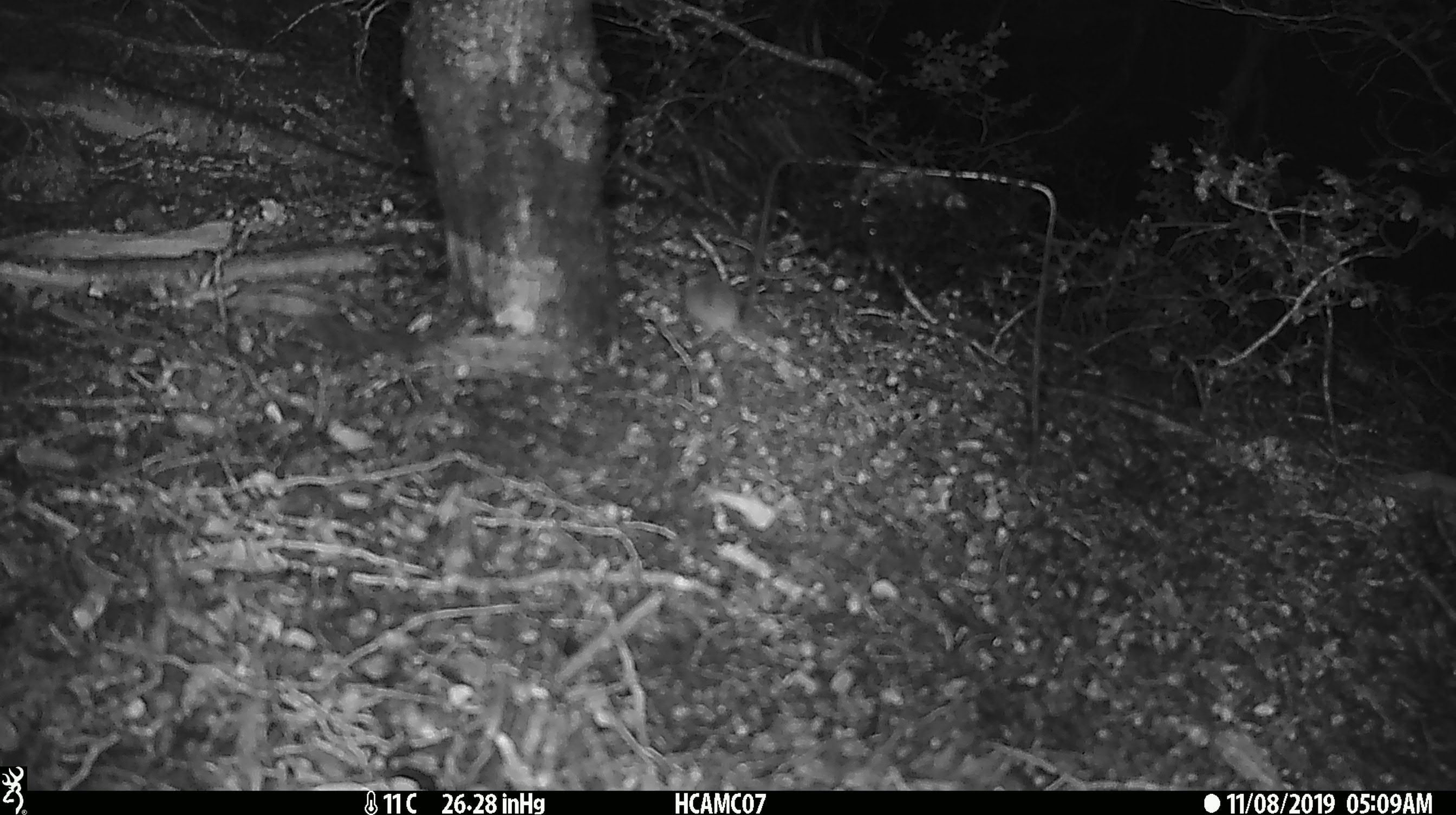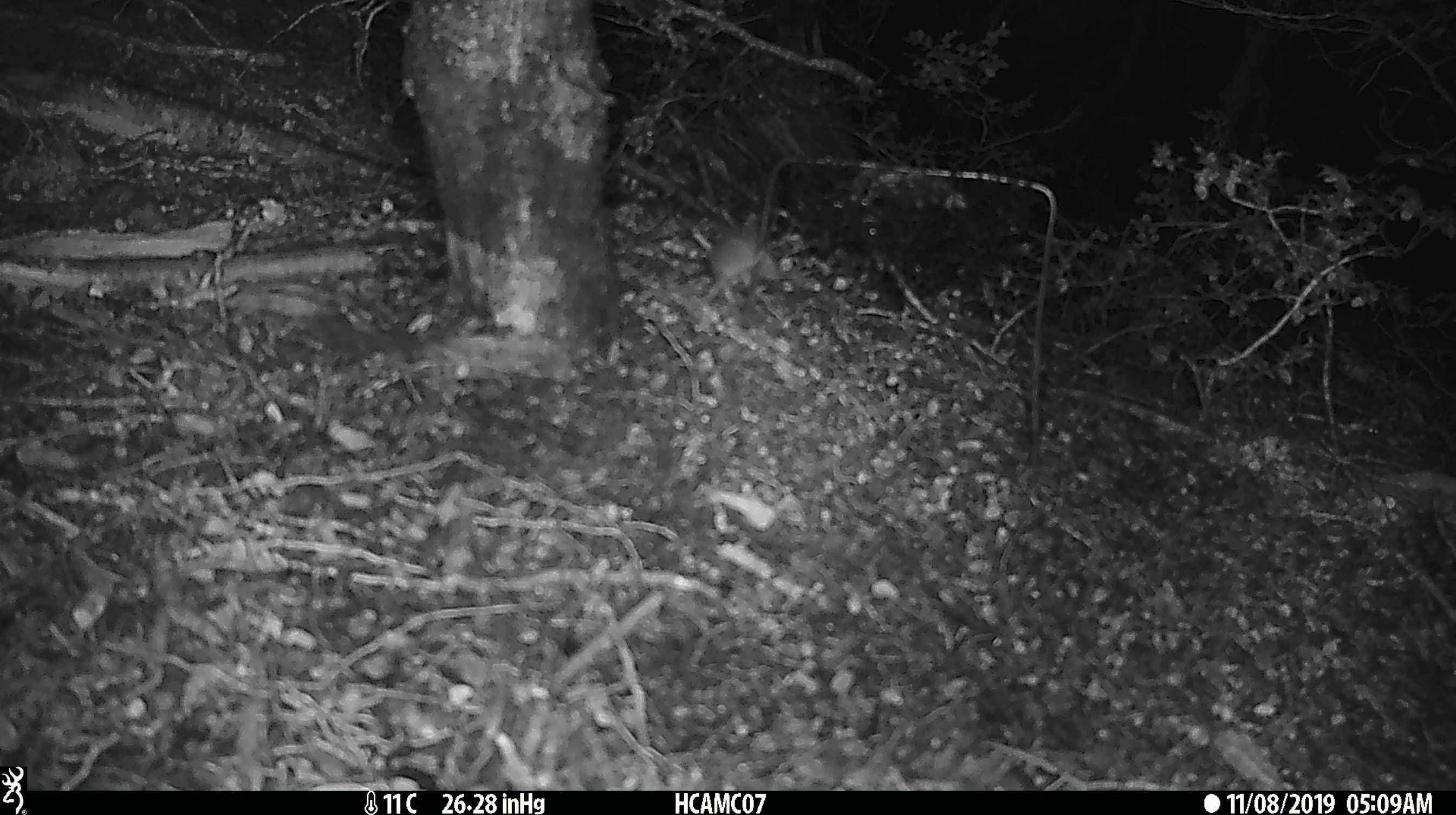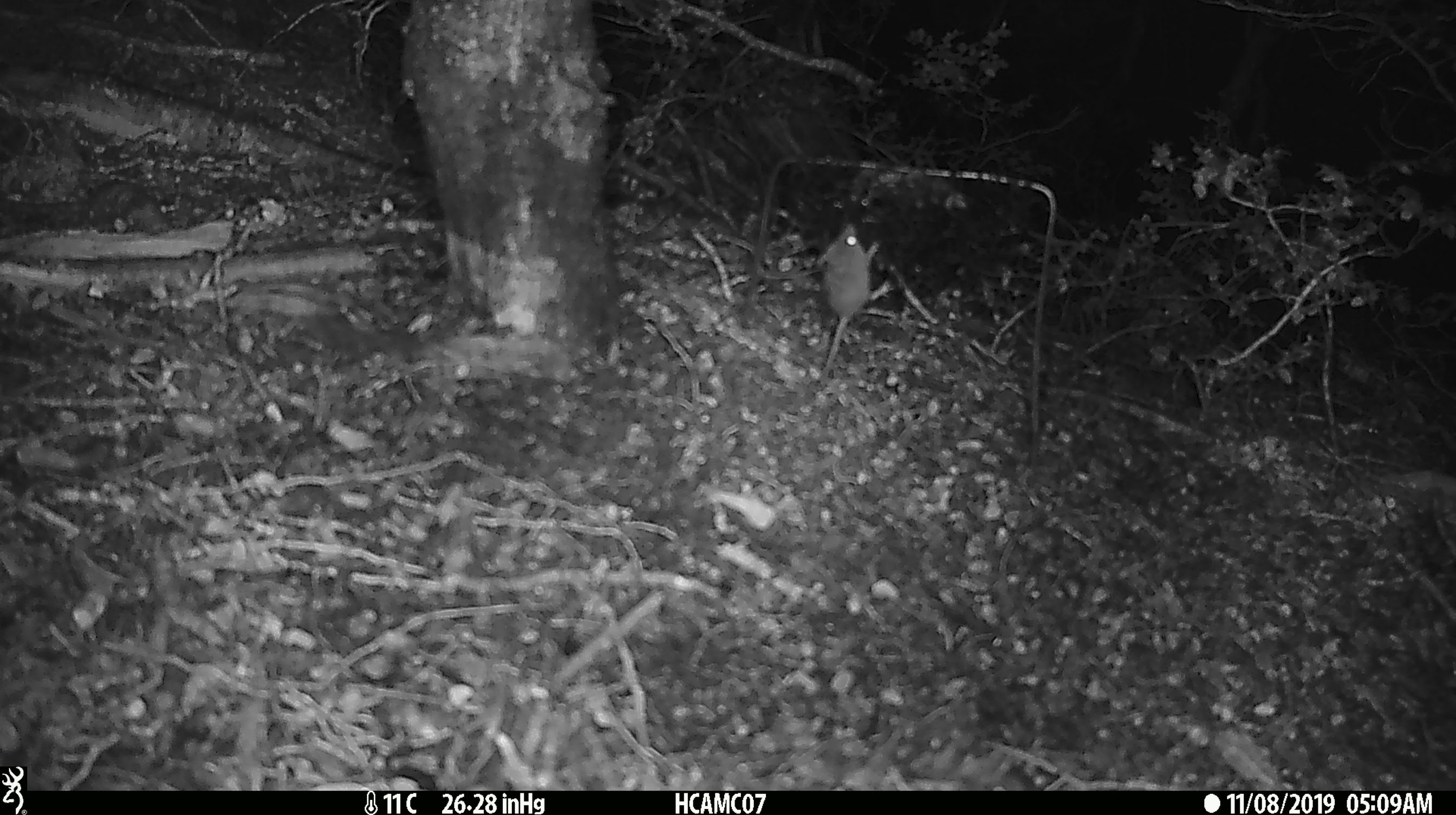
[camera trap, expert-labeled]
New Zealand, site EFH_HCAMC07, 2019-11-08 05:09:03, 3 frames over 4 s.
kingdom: Animalia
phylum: Chordata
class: Mammalia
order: Rodentia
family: Muridae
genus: Mus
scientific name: Mus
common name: mouse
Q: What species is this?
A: Mouse (Mus).